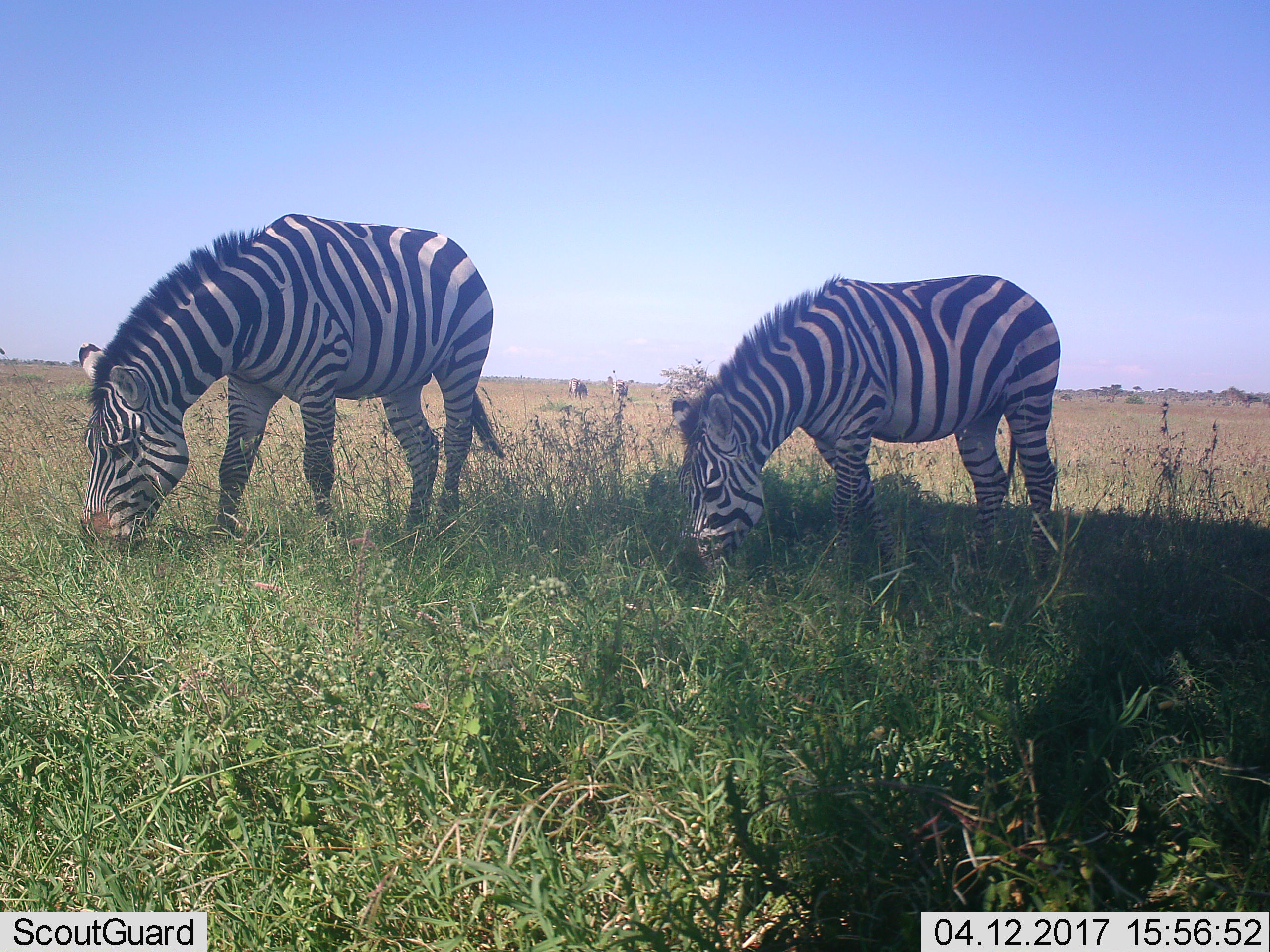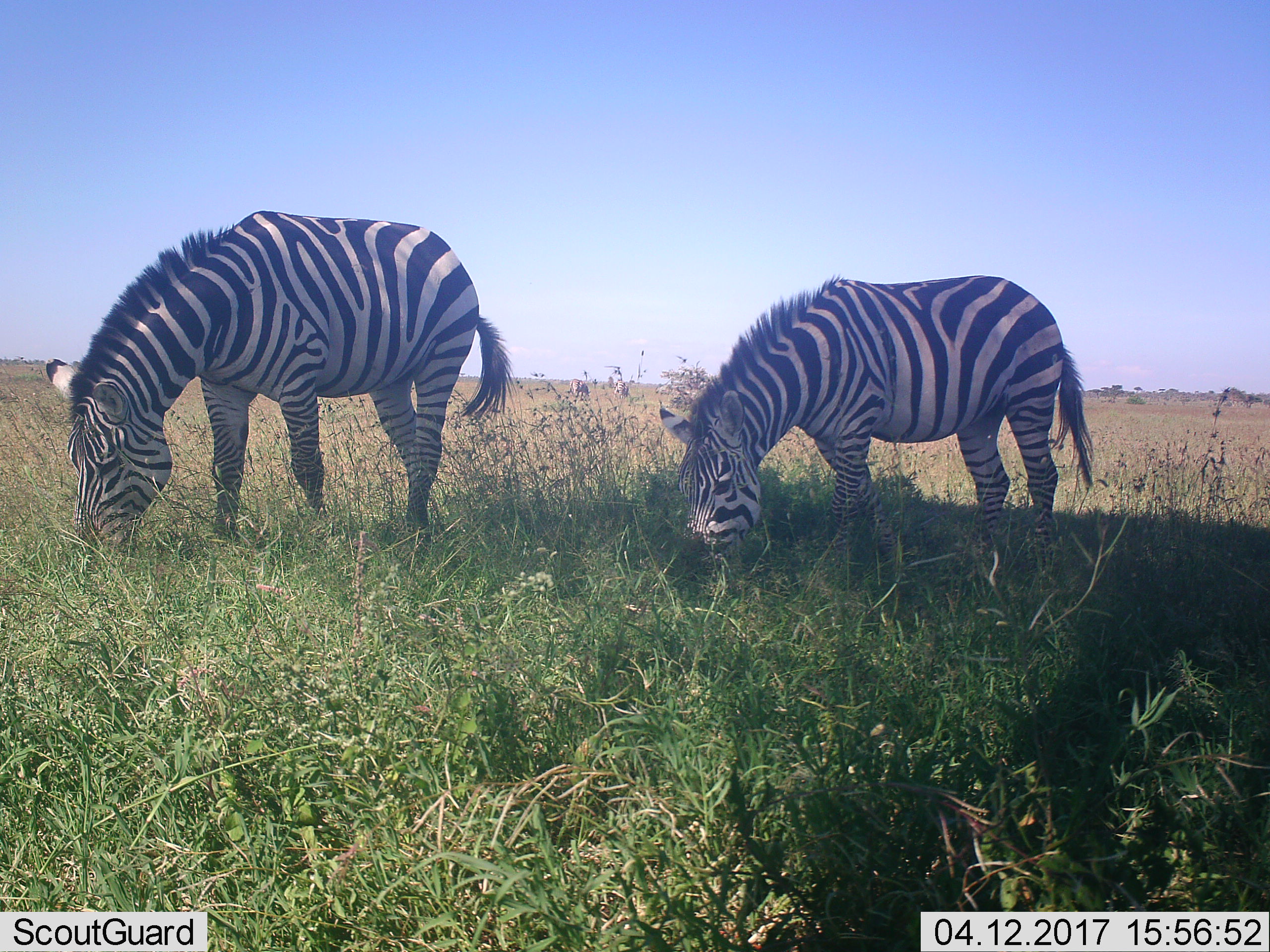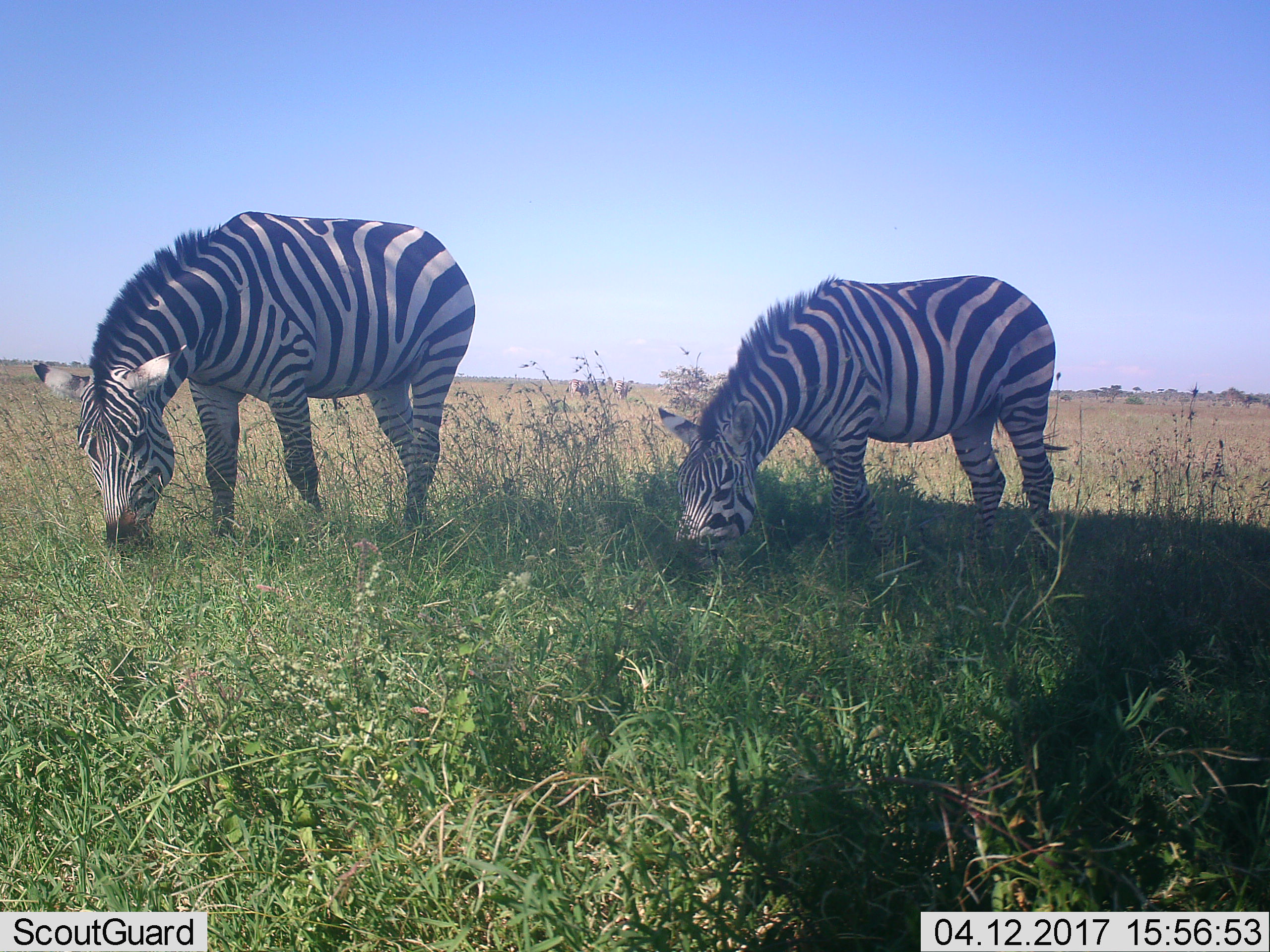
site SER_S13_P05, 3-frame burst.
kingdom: Animalia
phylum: Chordata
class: Mammalia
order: Perissodactyla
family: Equidae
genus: Equus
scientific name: Equus quagga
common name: plains zebra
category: zebraplains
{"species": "zebraplains (plains zebra) (Equus quagga)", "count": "4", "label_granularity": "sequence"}